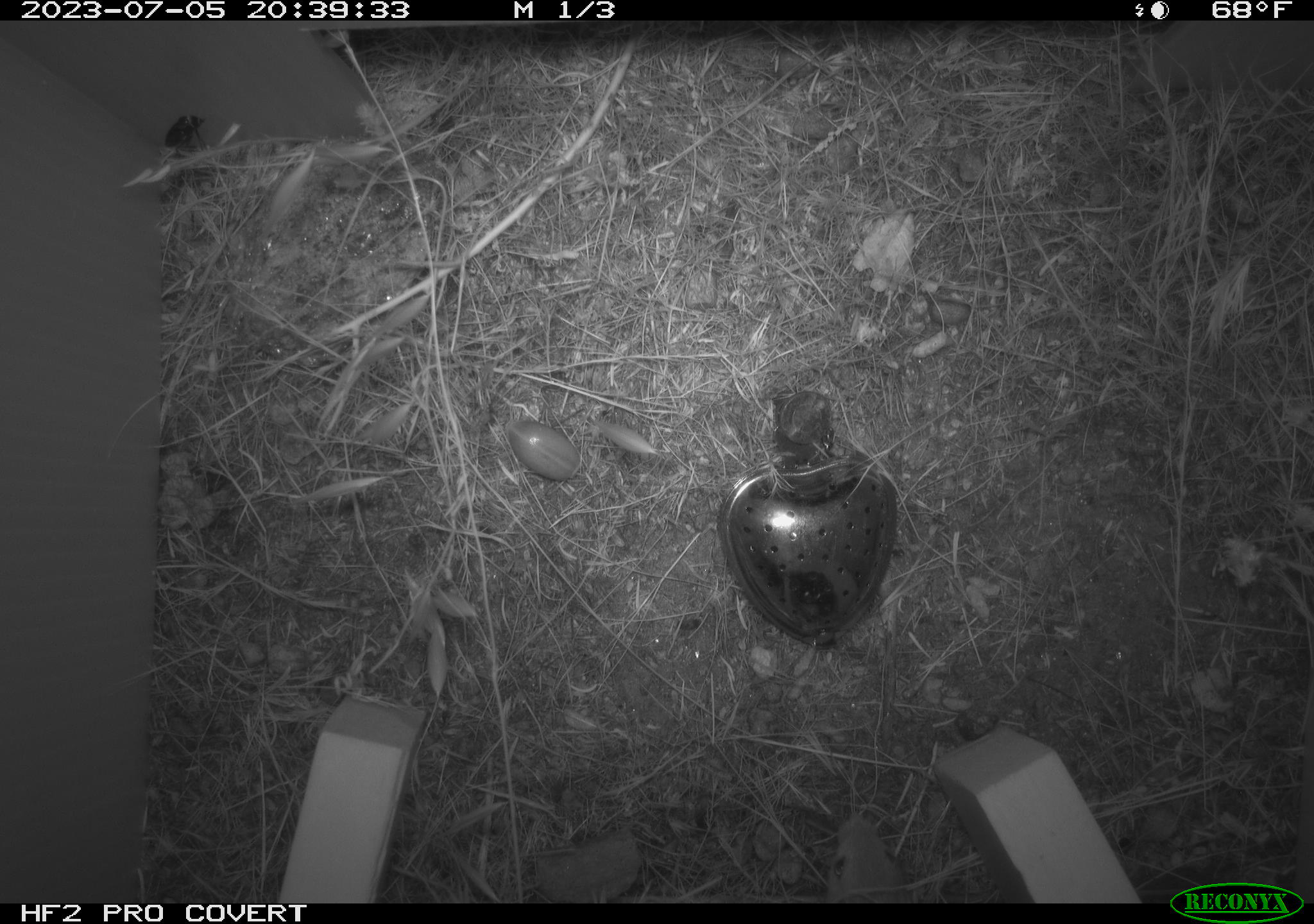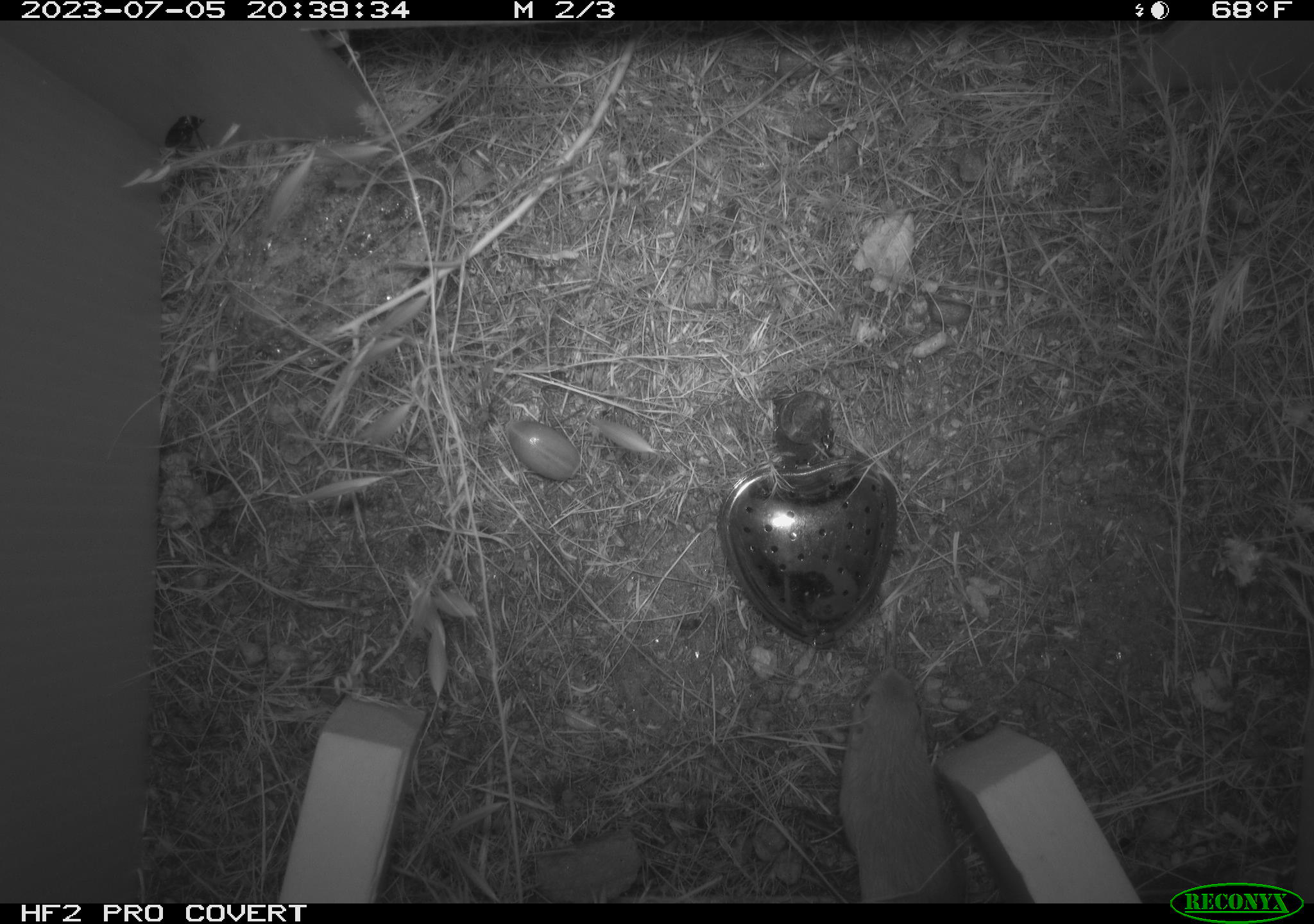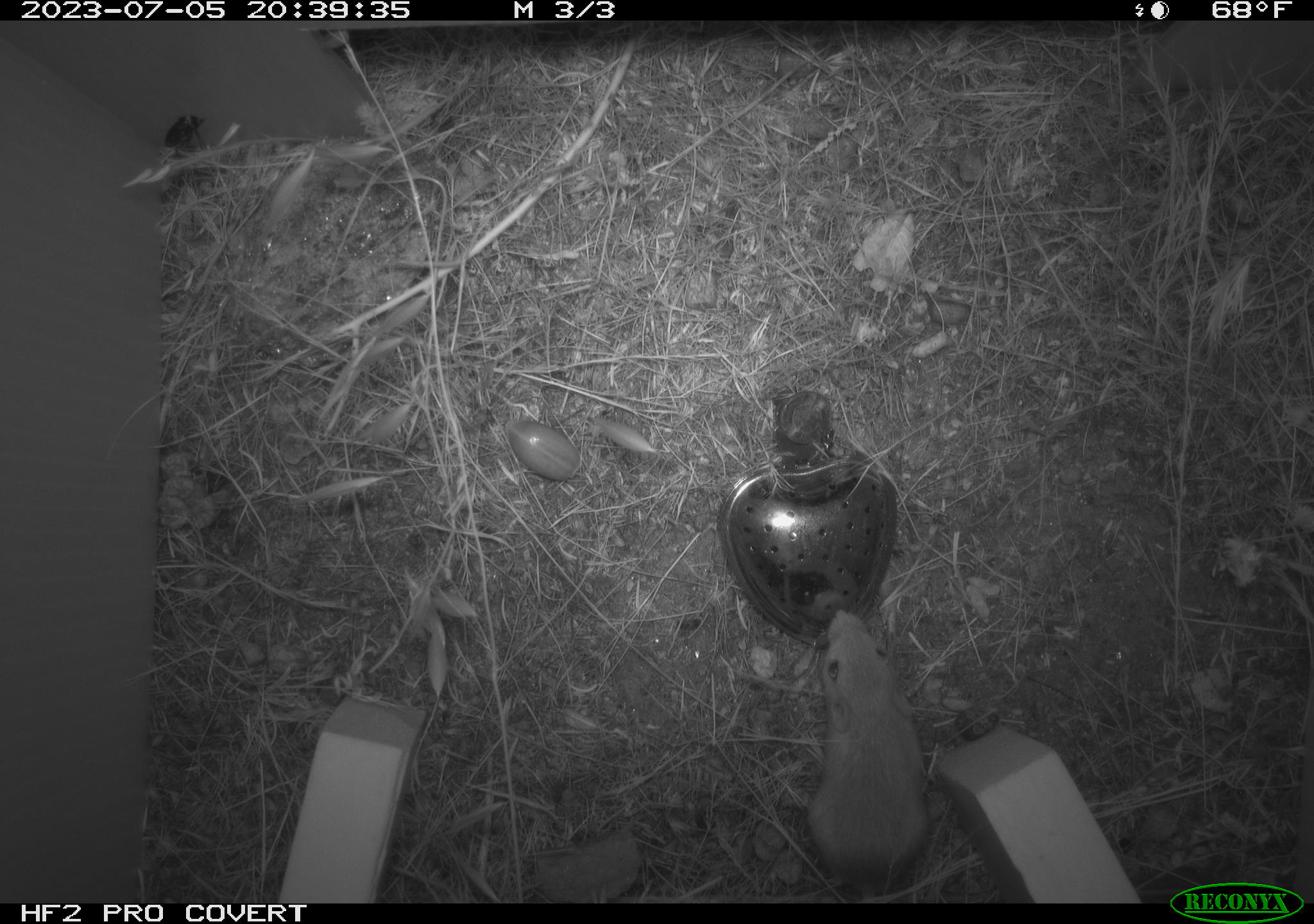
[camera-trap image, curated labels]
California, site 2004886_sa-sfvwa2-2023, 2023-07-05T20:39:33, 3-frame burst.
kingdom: Animalia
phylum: Chordata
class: Mammalia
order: Rodentia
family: Heteromyidae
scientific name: Heteromyidae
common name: kangaroo rats and pocket mice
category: heteromyidae family